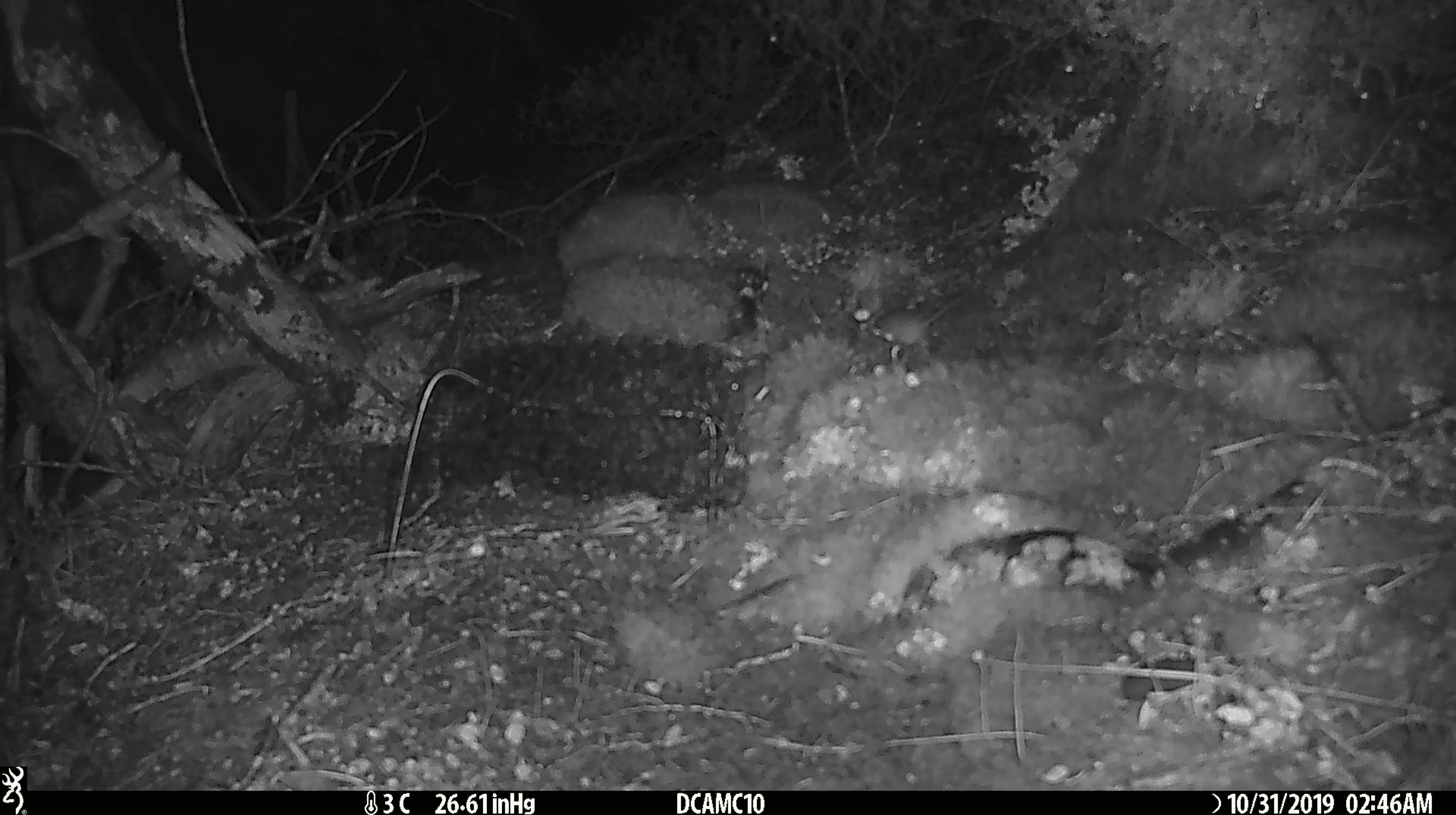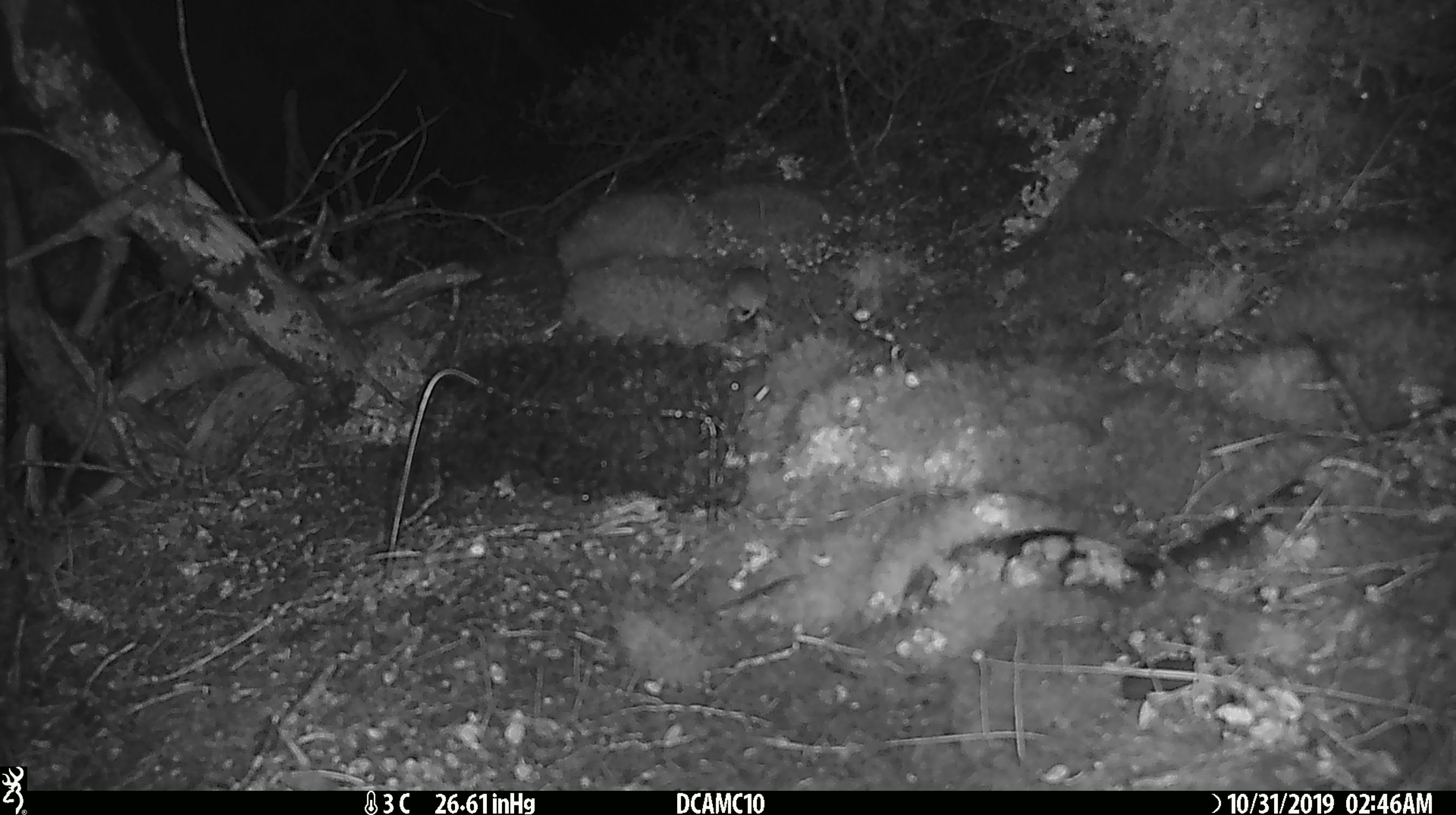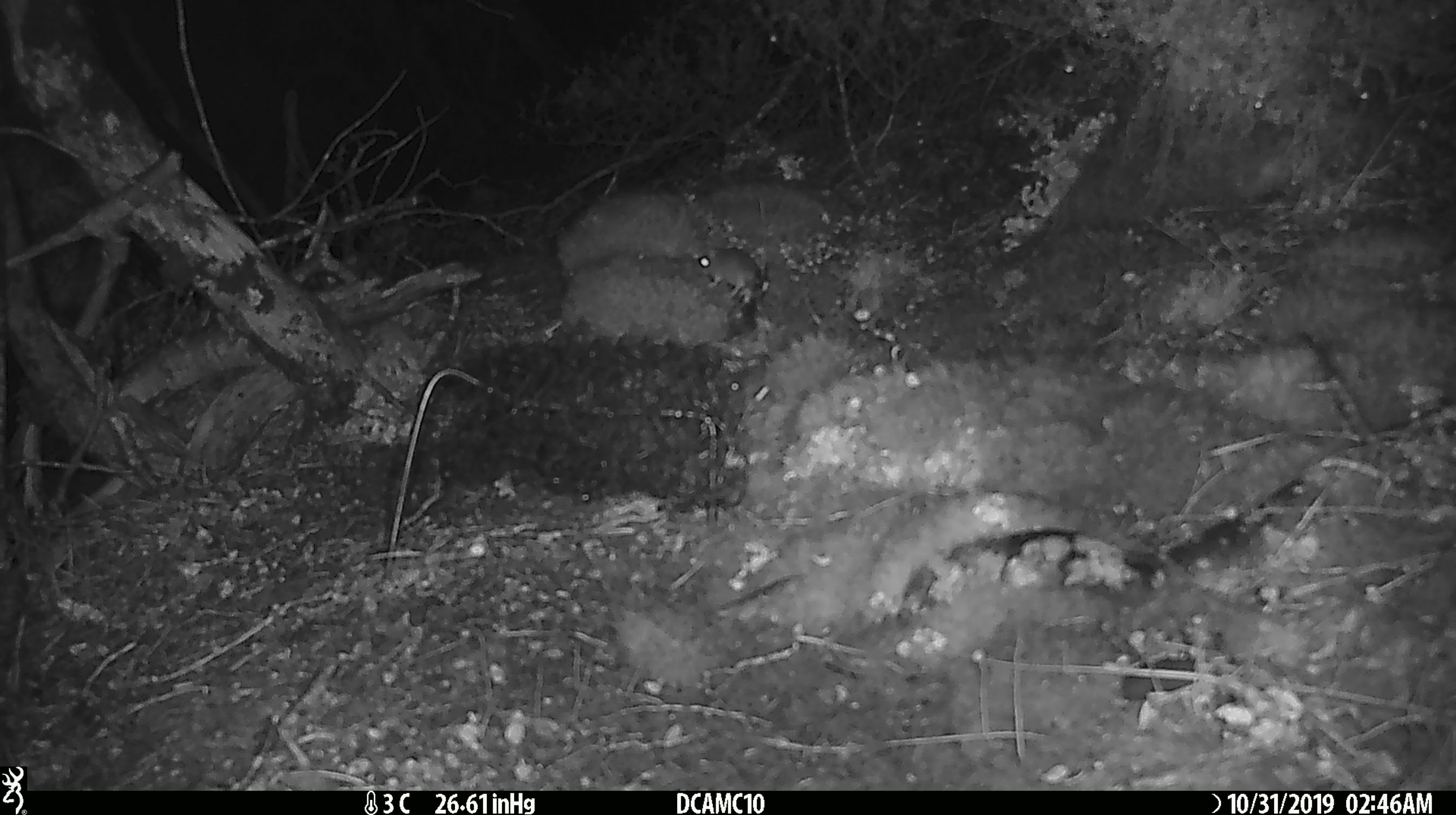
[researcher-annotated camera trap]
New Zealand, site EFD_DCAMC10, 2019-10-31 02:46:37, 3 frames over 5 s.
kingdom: Animalia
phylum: Chordata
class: Mammalia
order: Rodentia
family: Muridae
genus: Mus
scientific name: Mus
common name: mouse